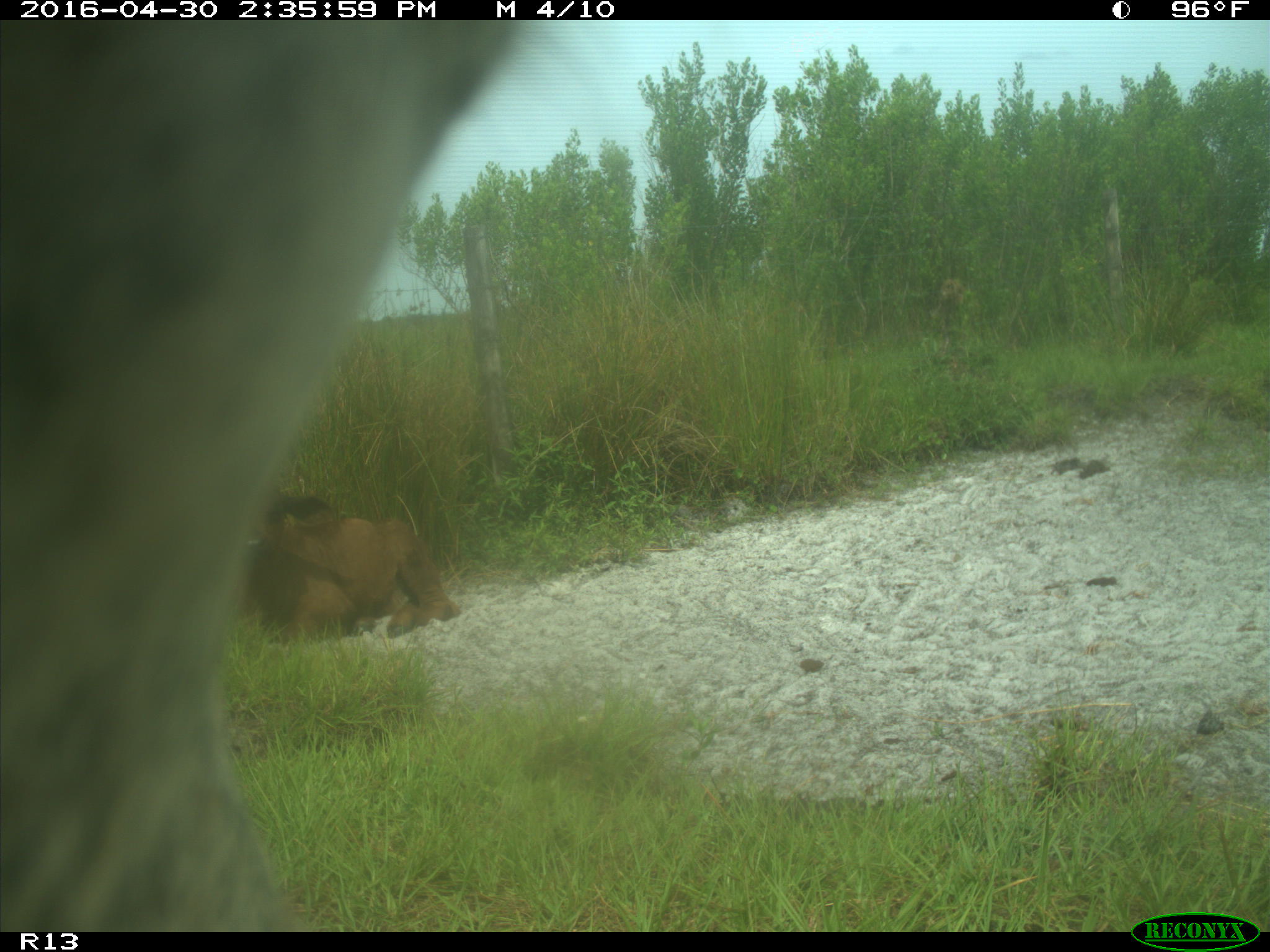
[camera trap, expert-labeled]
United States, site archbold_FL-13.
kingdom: Animalia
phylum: Chordata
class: Mammalia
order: Artiodactyla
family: Bovidae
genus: Bos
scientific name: Bos taurus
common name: domestic cow